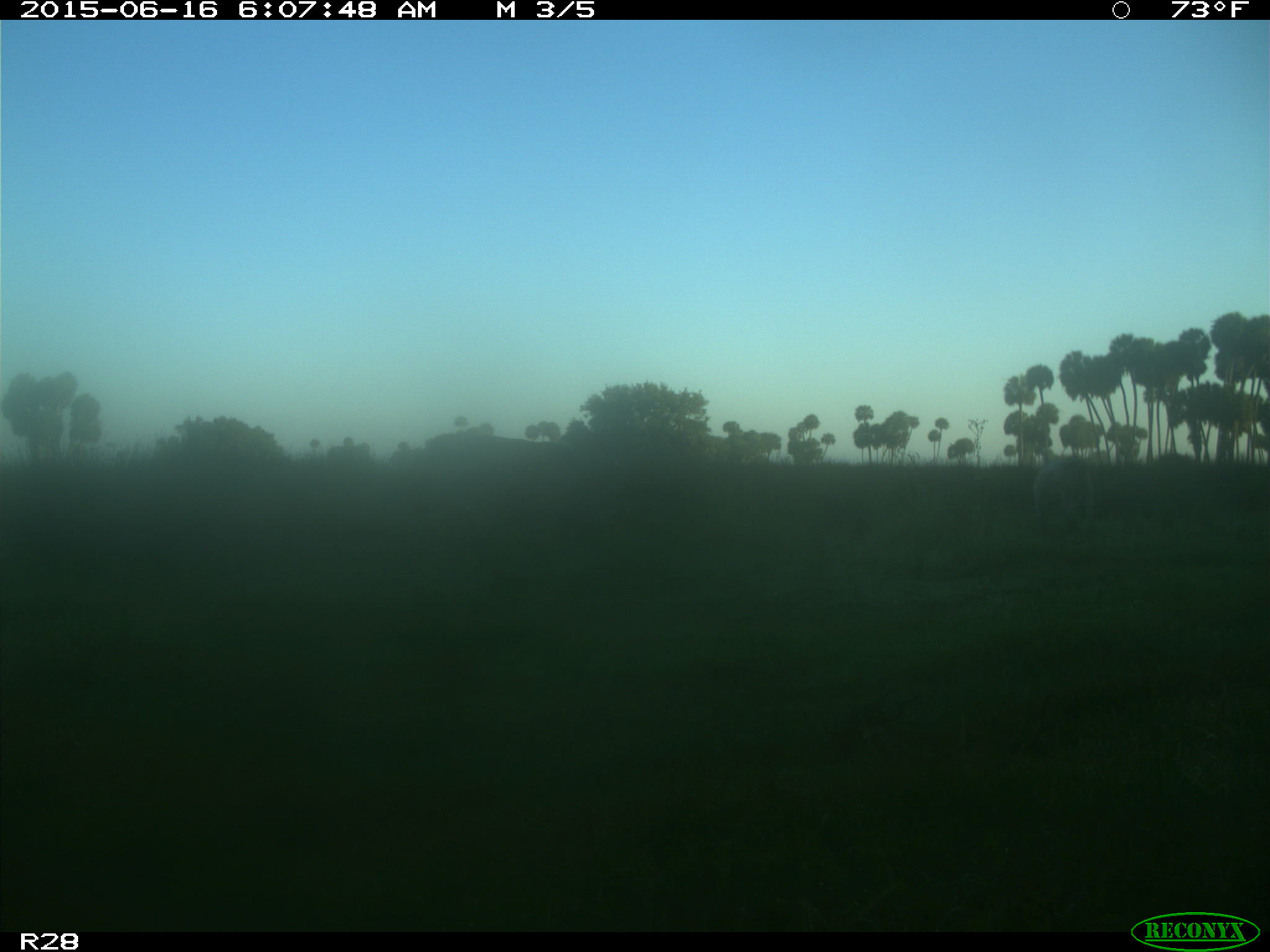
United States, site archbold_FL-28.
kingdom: Animalia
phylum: Chordata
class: Mammalia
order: Artiodactyla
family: Bovidae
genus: Bos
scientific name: Bos taurus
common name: domestic cow